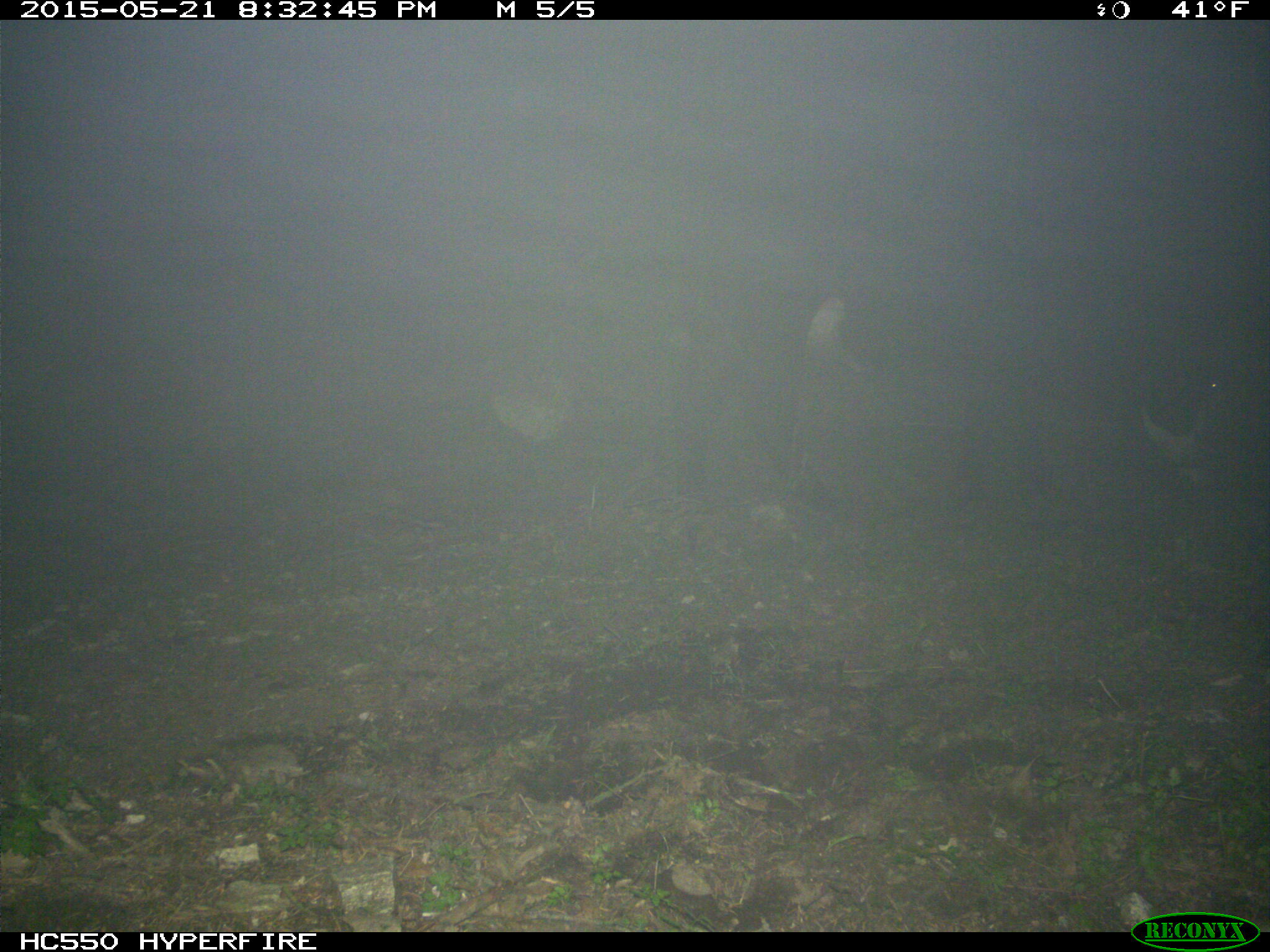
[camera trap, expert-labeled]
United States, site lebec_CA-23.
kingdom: Animalia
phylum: Chordata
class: Mammalia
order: Artiodactyla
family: Bovidae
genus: Bos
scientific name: Bos taurus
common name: domestic cow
Bos taurus (domestic cow).